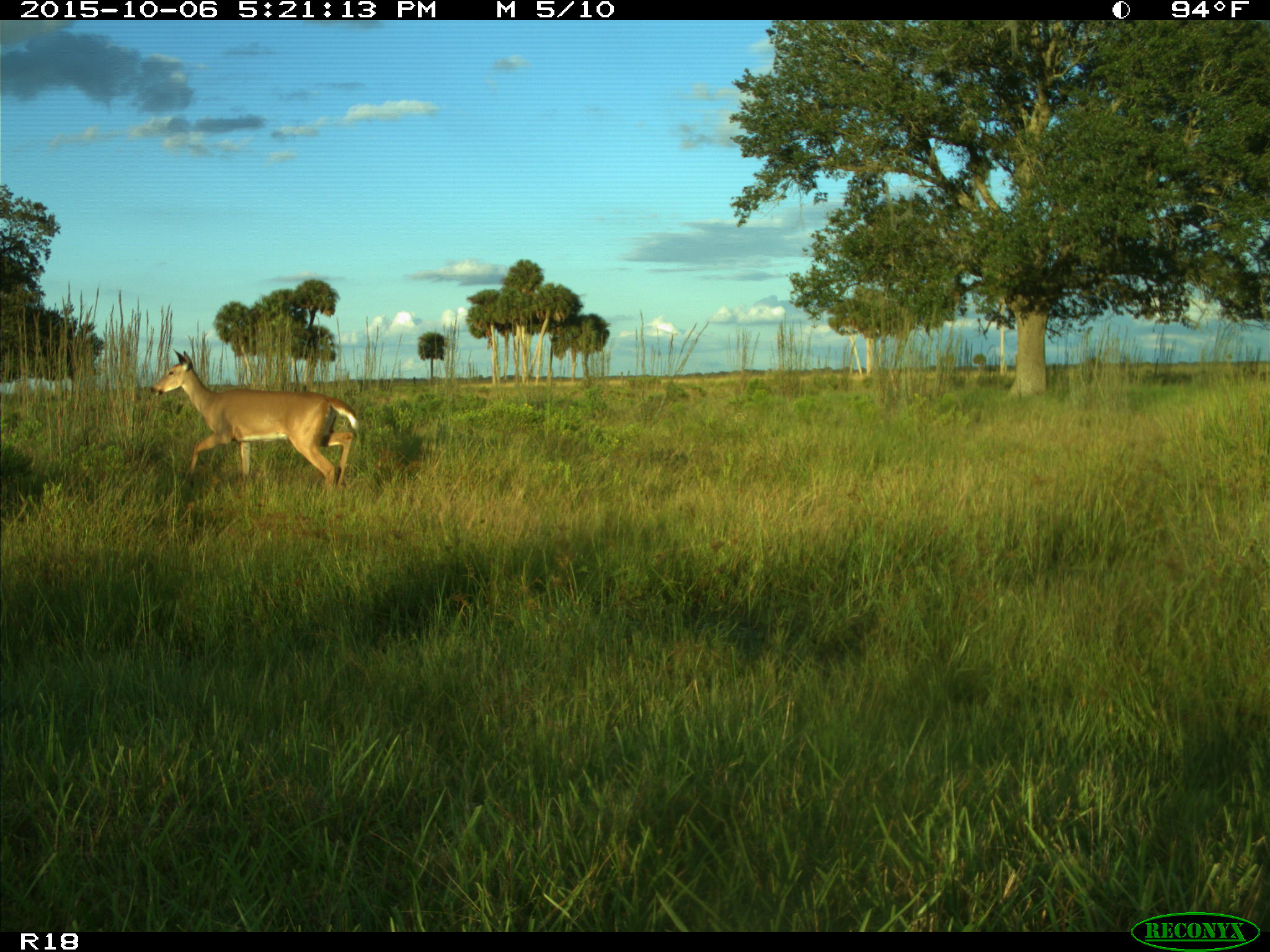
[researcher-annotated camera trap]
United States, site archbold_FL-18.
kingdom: Animalia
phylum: Chordata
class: Mammalia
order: Artiodactyla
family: Cervidae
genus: Odocoileus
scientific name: Odocoileus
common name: deer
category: unidentified deer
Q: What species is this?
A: Unidentified deer (deer) (Odocoileus).